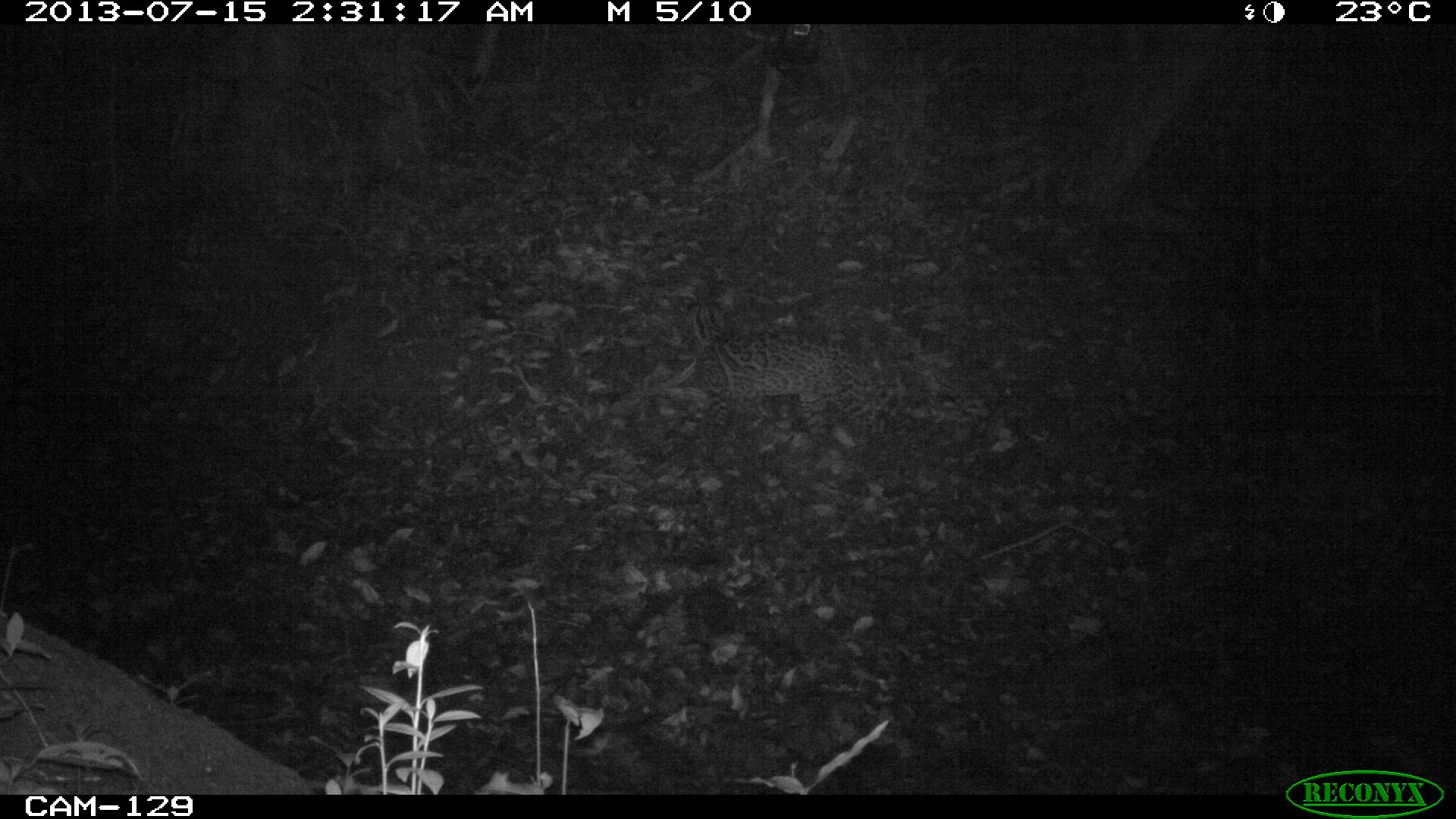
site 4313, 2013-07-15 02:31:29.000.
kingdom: Animalia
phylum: Chordata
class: Mammalia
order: Carnivora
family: Felidae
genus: Leopardus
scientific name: Leopardus pardalis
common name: ocelot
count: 1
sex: female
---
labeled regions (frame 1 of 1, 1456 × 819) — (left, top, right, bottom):
leopardus pardalis: (694, 329, 903, 470)